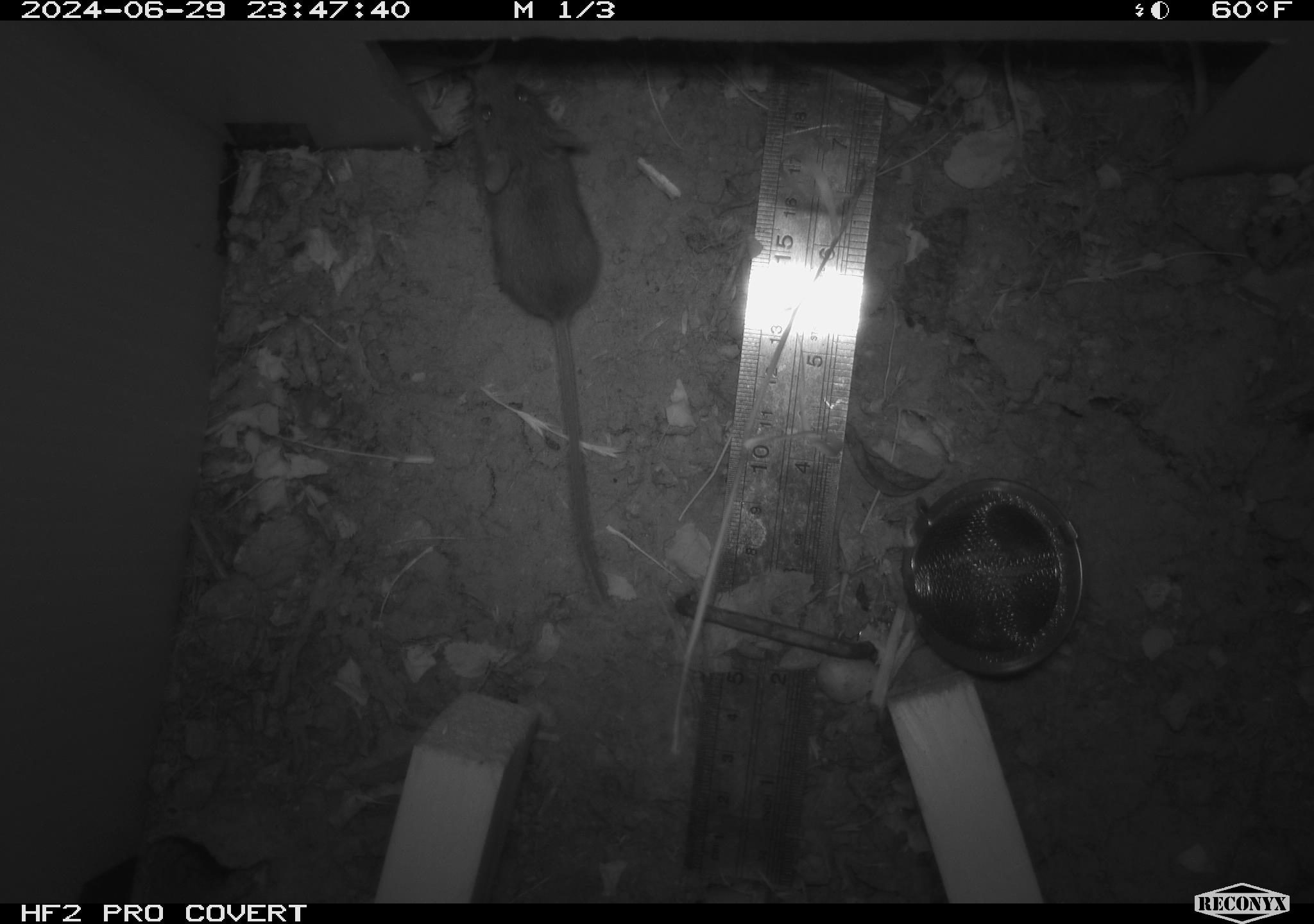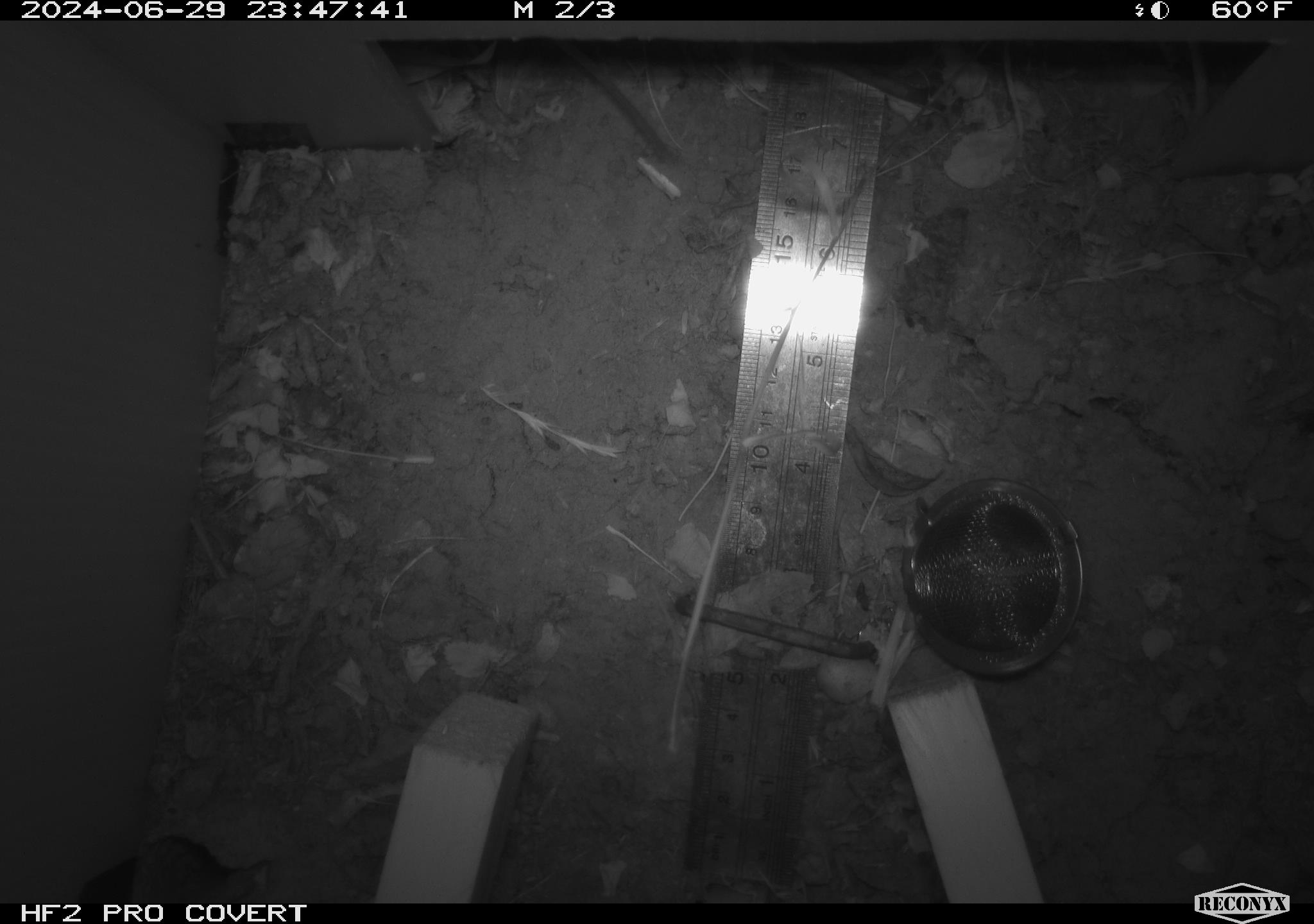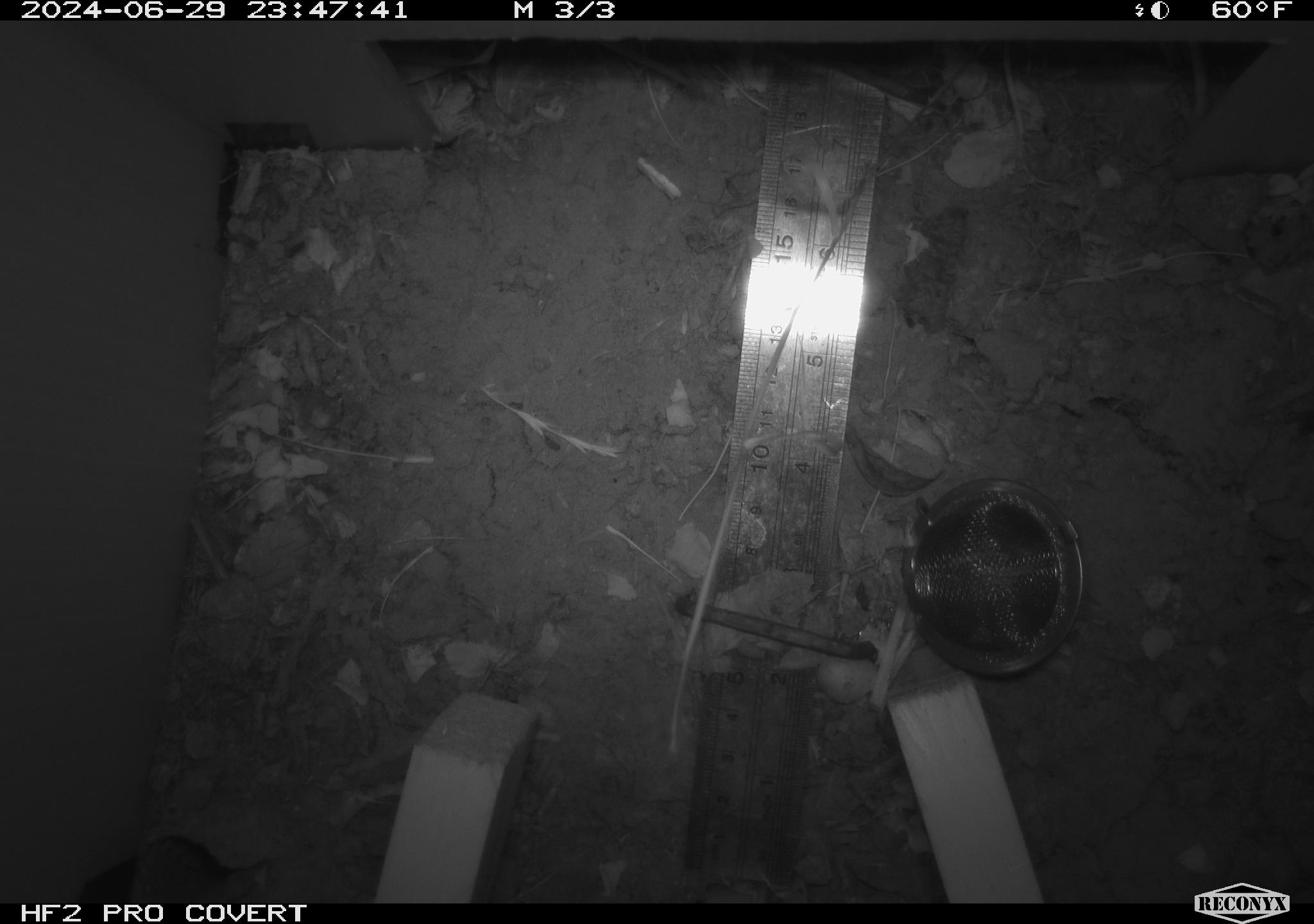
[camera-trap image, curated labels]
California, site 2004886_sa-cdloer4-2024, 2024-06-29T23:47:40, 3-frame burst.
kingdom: Animalia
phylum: Chordata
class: Mammalia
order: Rodentia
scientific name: Rodentia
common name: rodent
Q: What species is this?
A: Rodent (Rodentia).